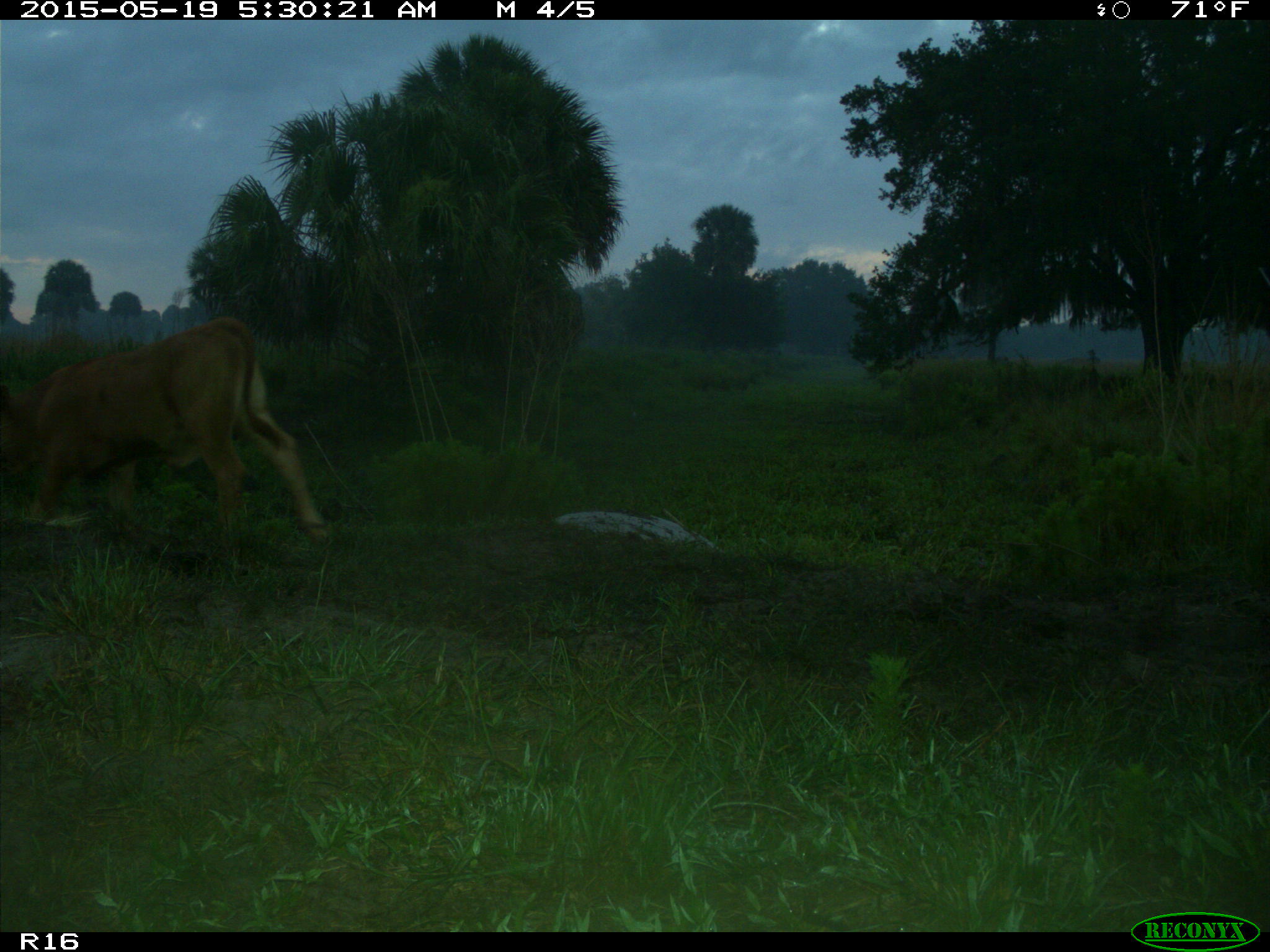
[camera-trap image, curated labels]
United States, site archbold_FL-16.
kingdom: Animalia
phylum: Chordata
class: Mammalia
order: Artiodactyla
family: Bovidae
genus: Bos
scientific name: Bos taurus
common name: domestic cow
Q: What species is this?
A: Bos taurus (domestic cow).